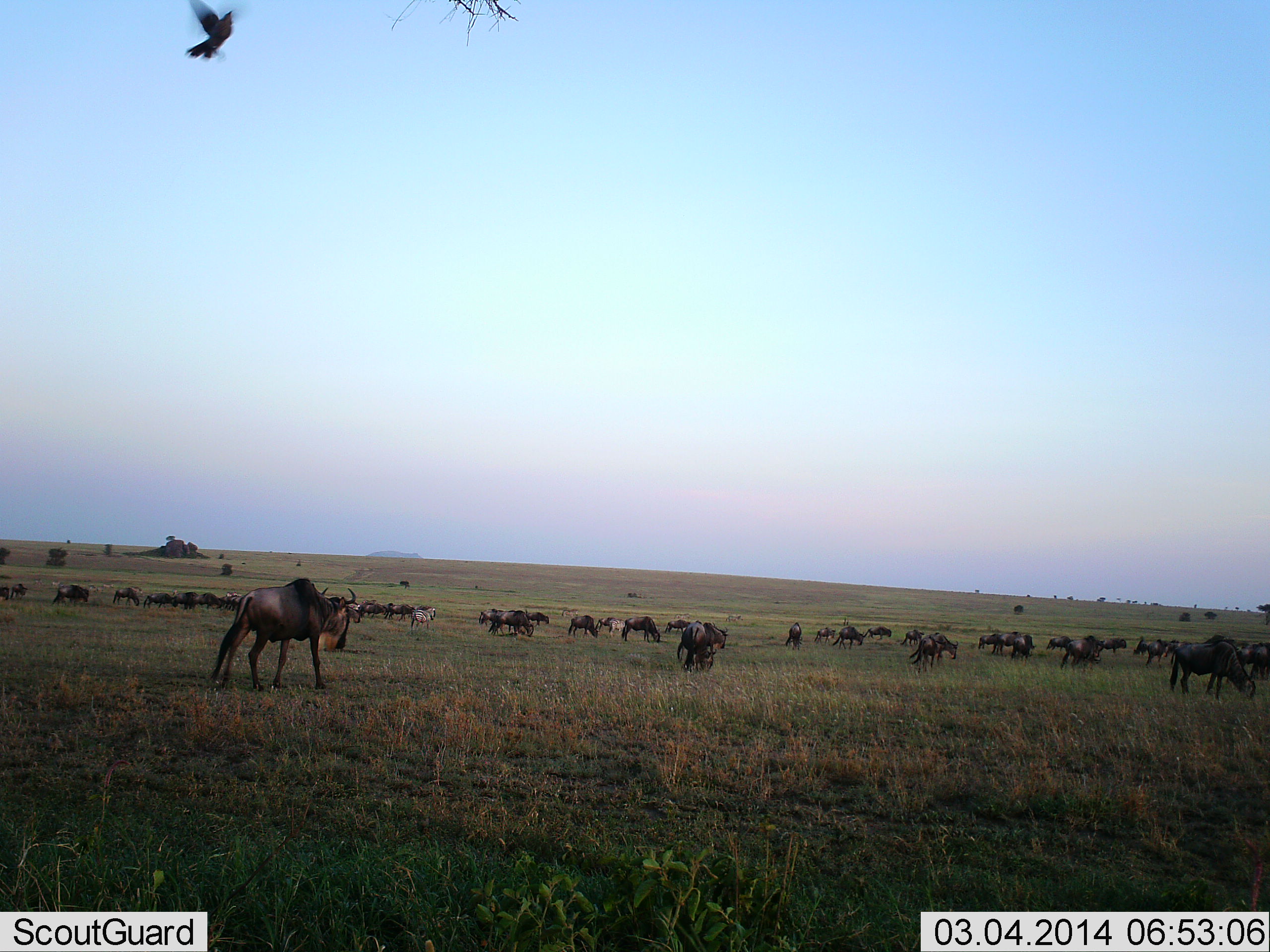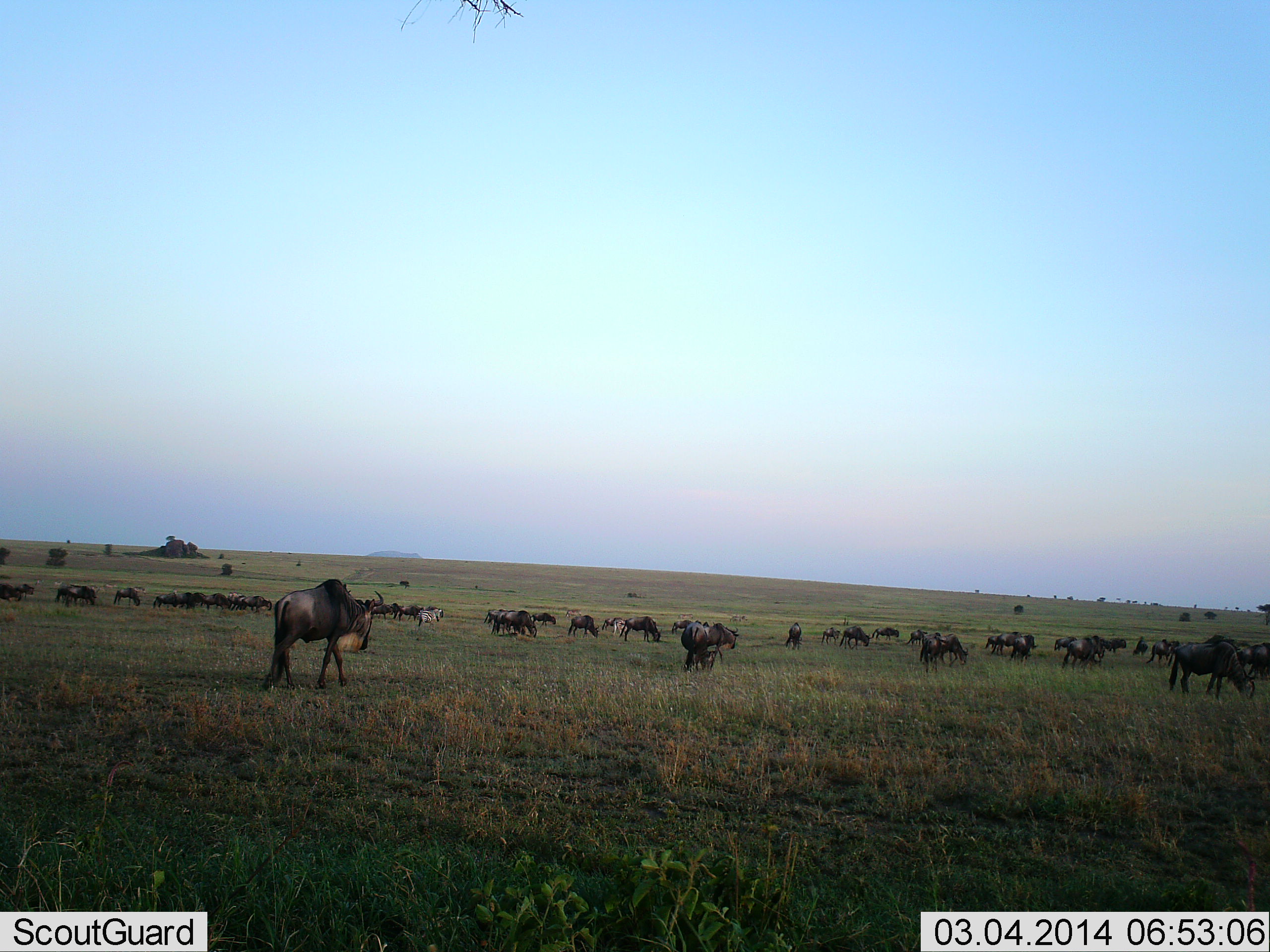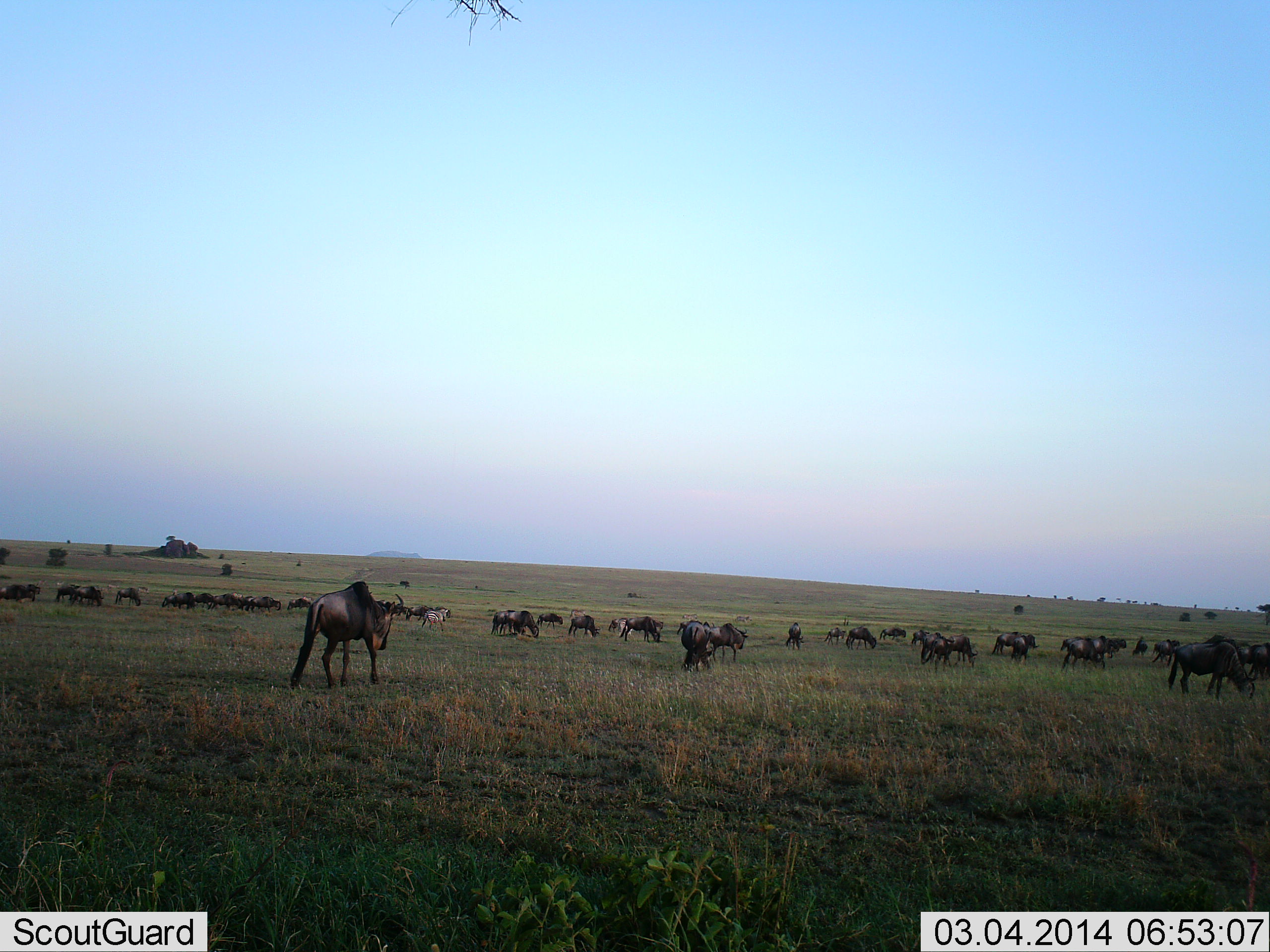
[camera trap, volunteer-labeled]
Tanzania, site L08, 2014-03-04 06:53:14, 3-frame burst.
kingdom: Animalia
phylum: Chordata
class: Mammalia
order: Artiodactyla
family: Bovidae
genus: Connochaetes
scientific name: Connochaetes taurinus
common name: blue wildebeest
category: wildebeest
Wildebeest (blue wildebeest) (Connochaetes taurinus), count 11-50. Behavior (volunteer vote fractions): standing 44%, resting 6%, moving 72%, interacting 0%. Young present (vote fraction): 0%. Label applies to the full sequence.